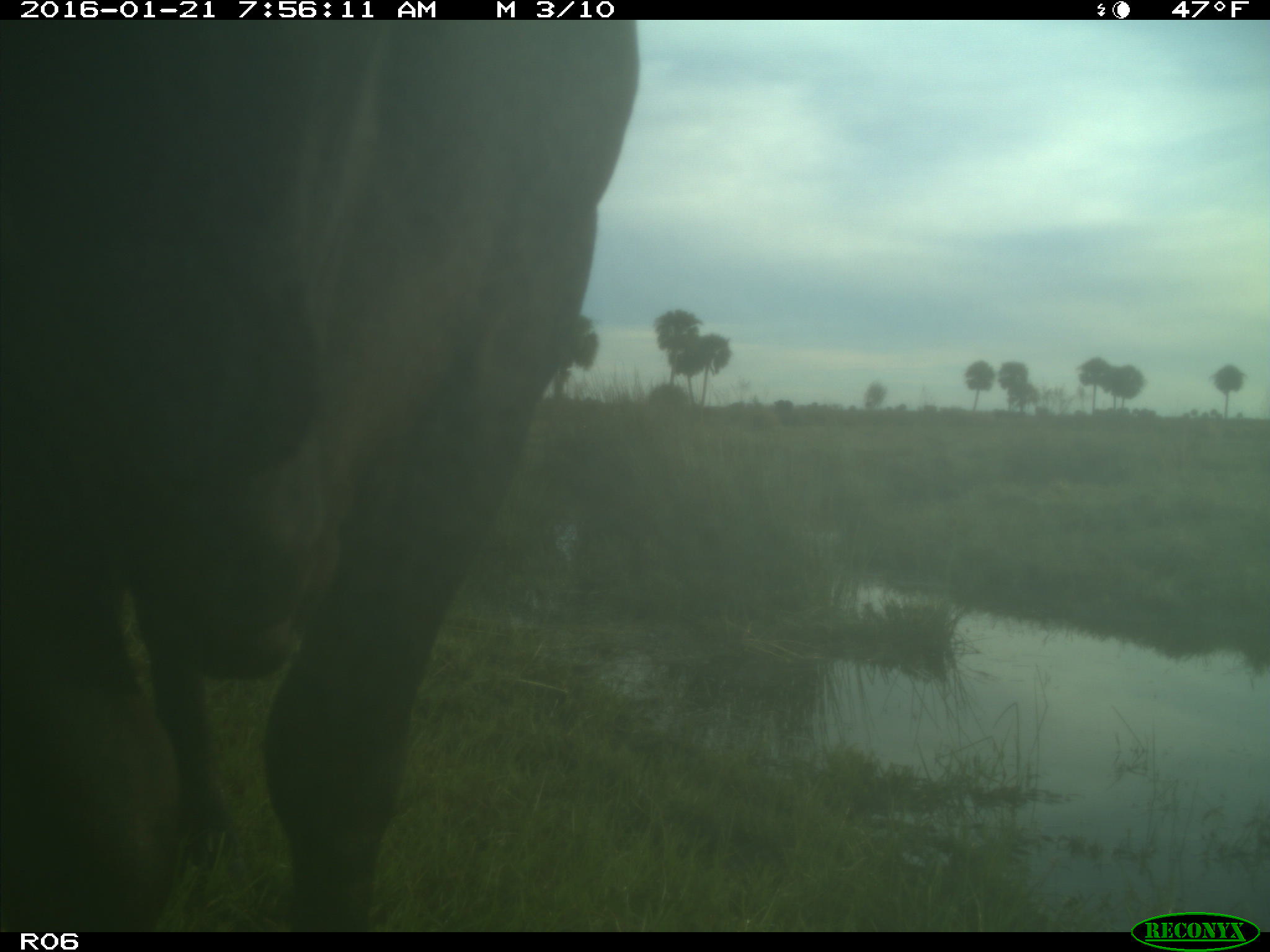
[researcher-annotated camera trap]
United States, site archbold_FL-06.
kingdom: Animalia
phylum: Chordata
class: Mammalia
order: Artiodactyla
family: Bovidae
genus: Bos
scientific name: Bos taurus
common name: domestic cow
Bos taurus (domestic cow).